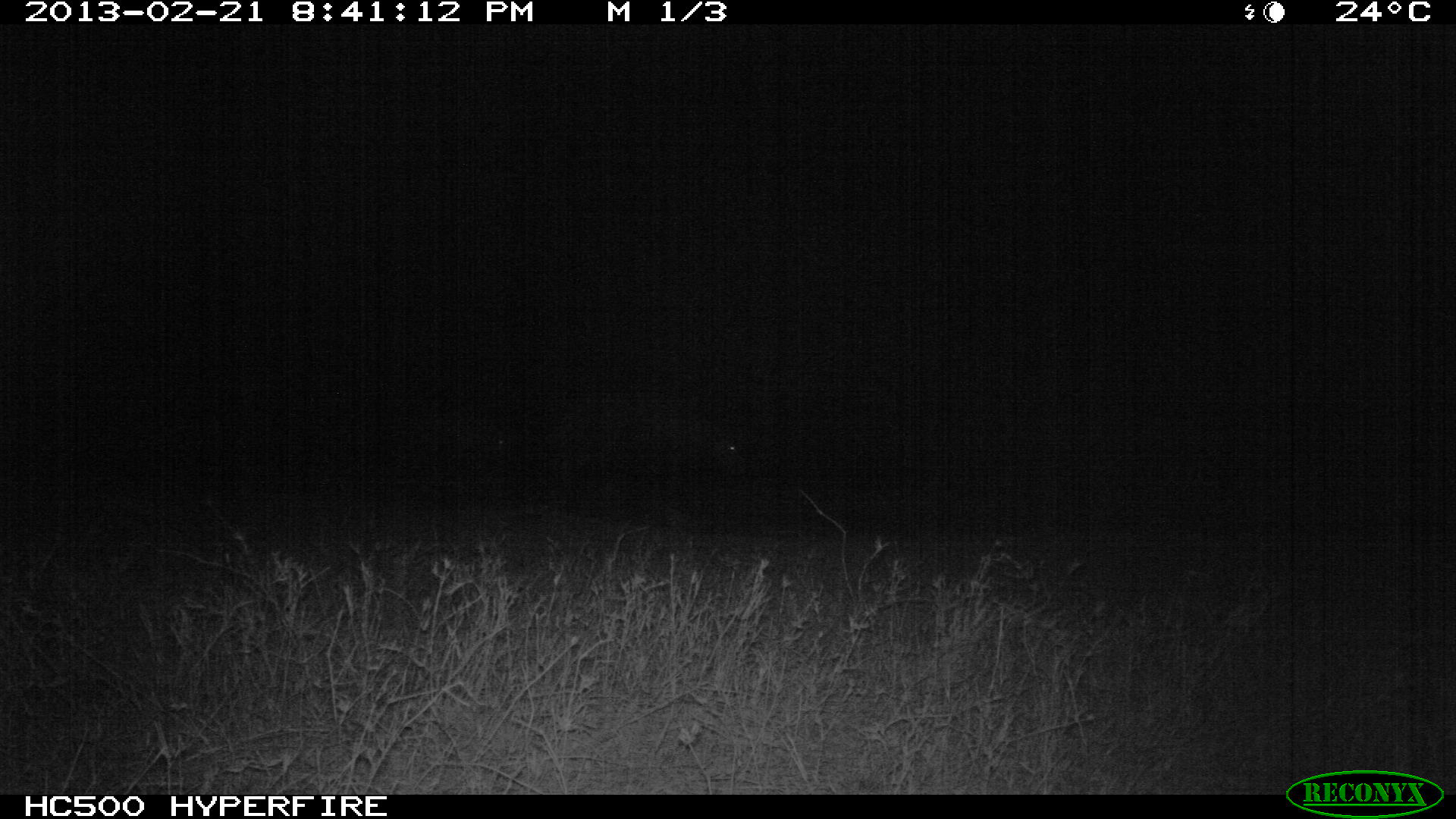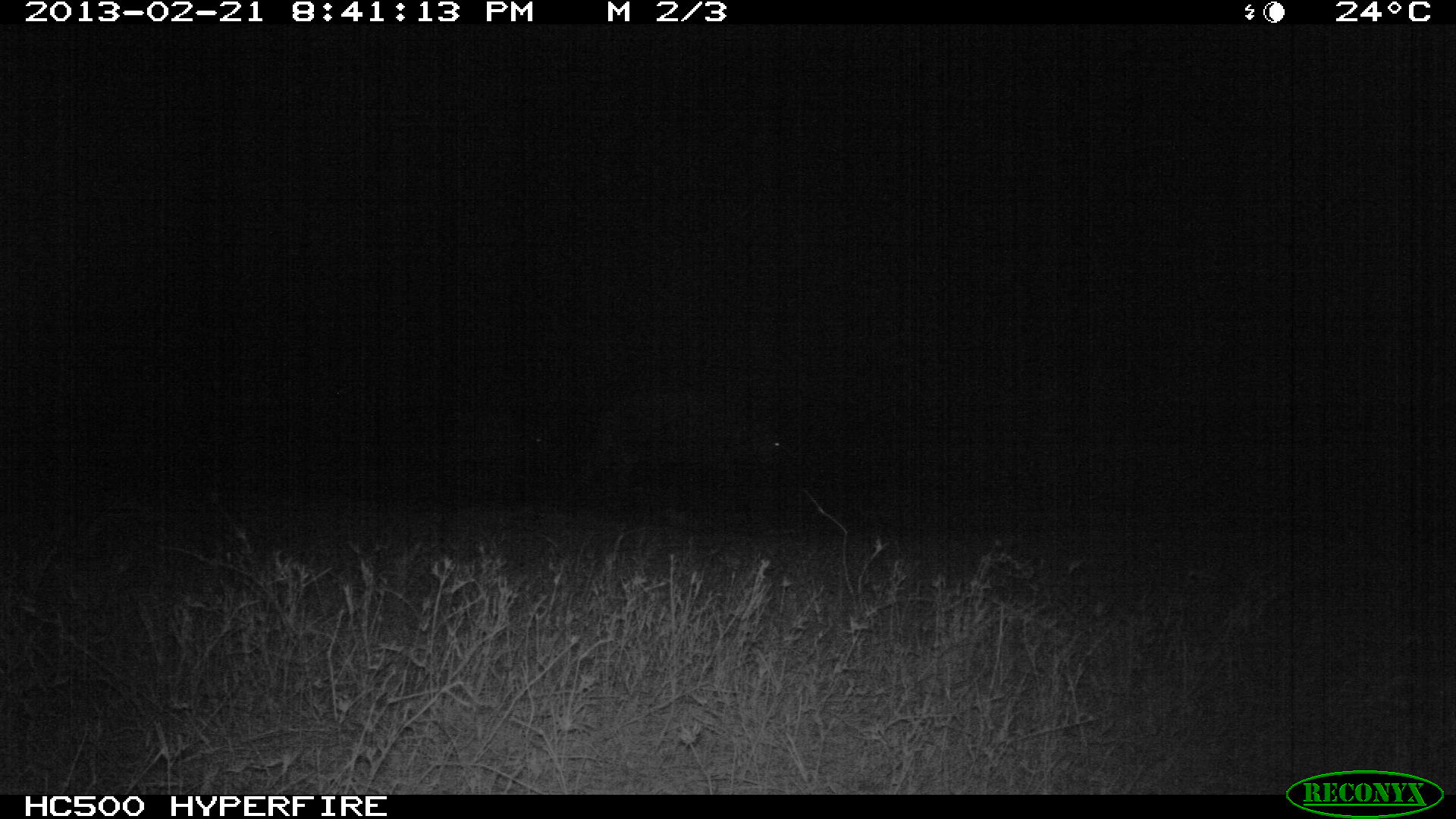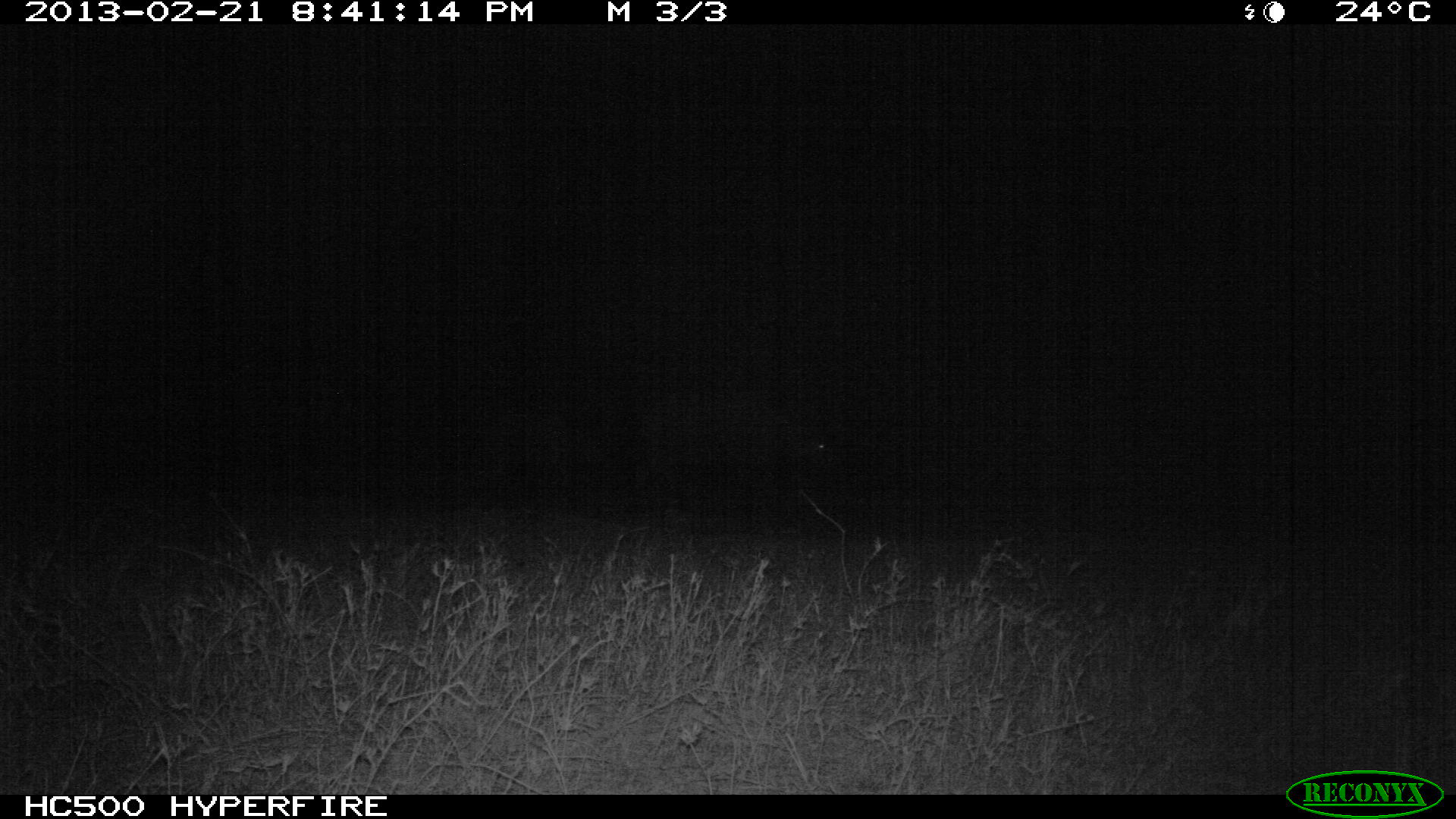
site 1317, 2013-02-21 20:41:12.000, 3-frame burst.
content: unidentified animal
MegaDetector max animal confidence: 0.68